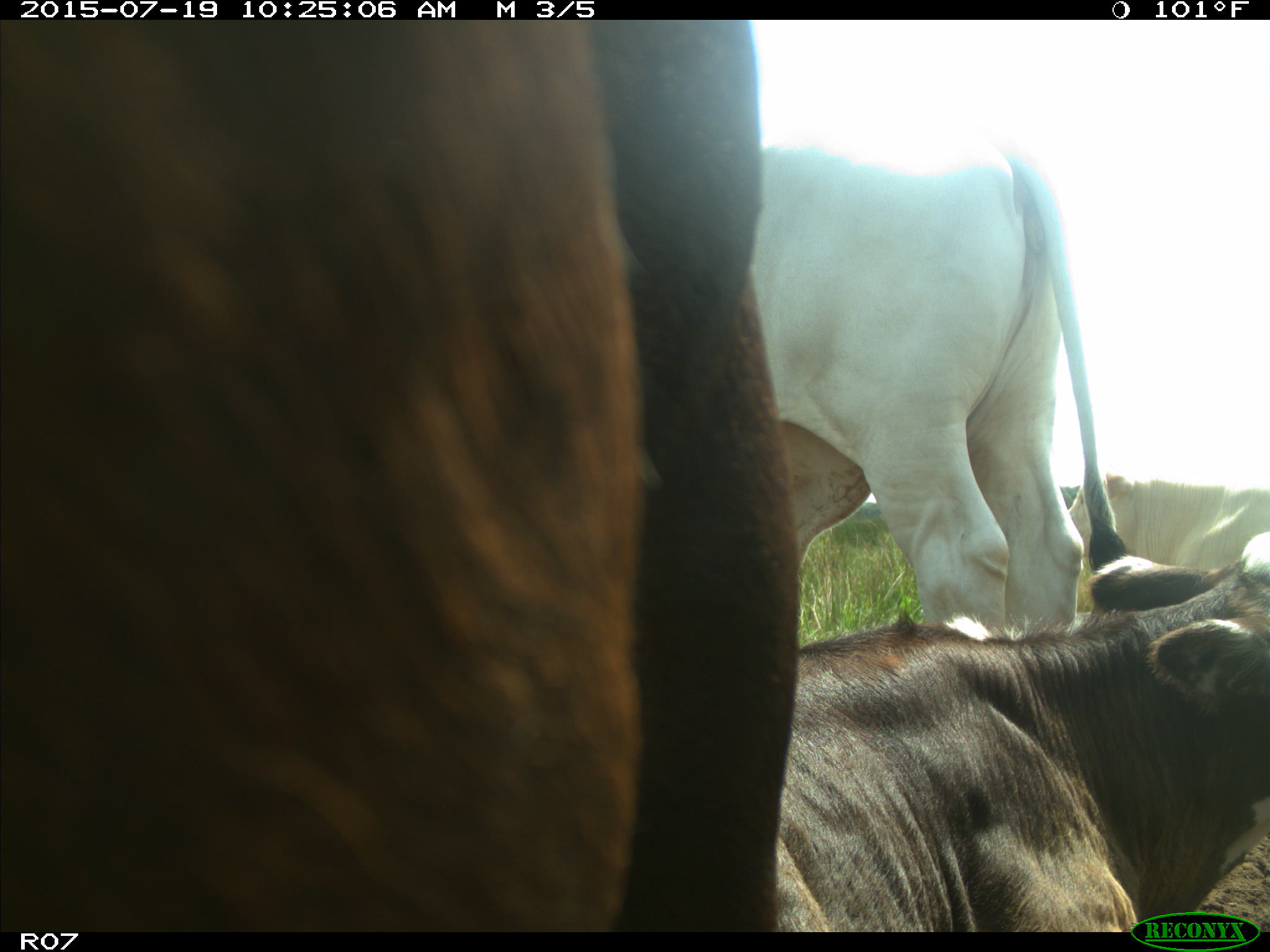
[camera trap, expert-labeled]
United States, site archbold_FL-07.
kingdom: Animalia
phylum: Chordata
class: Mammalia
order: Artiodactyla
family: Bovidae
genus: Bos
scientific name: Bos taurus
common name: domestic cow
Bos taurus (domestic cow).